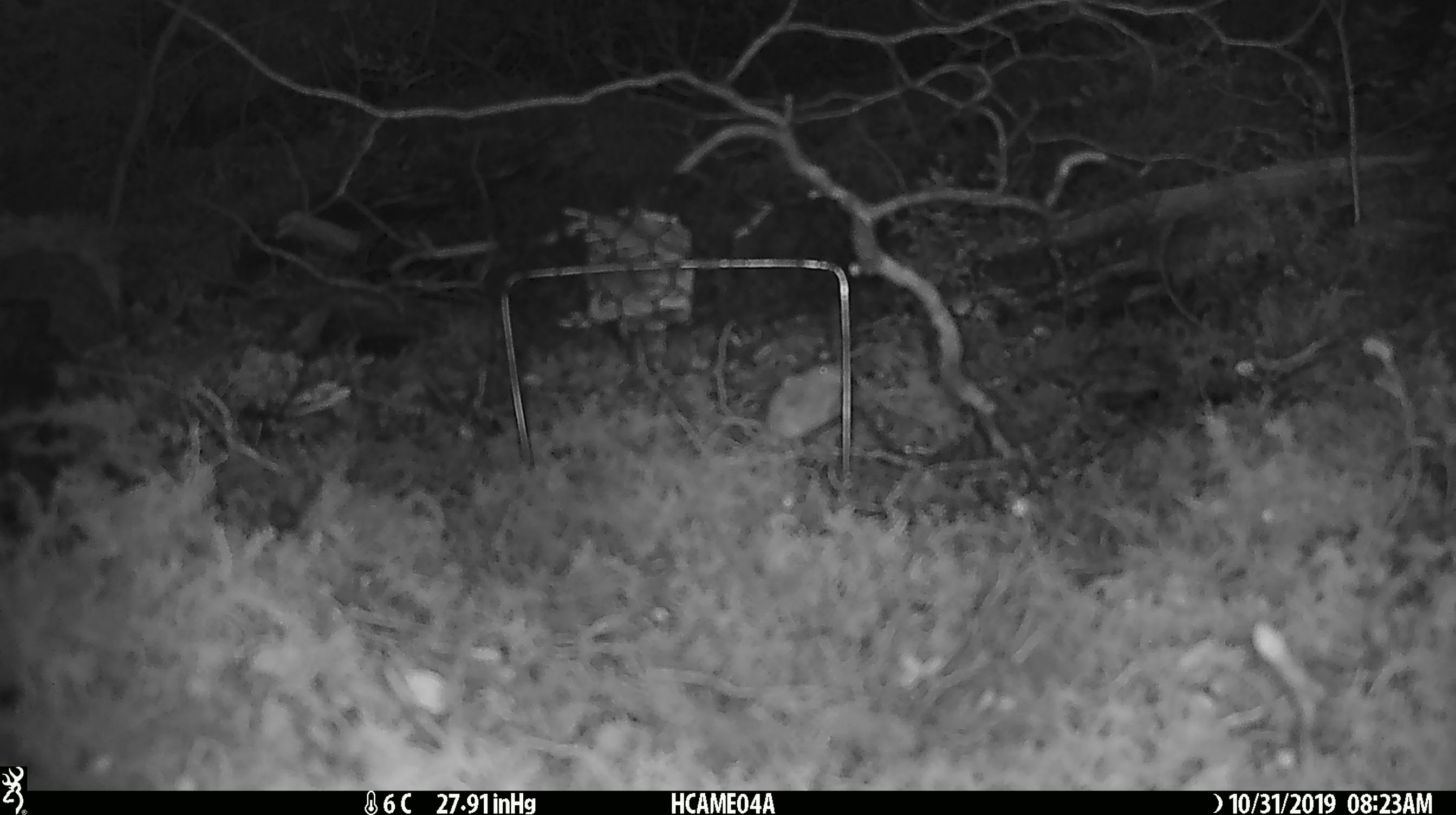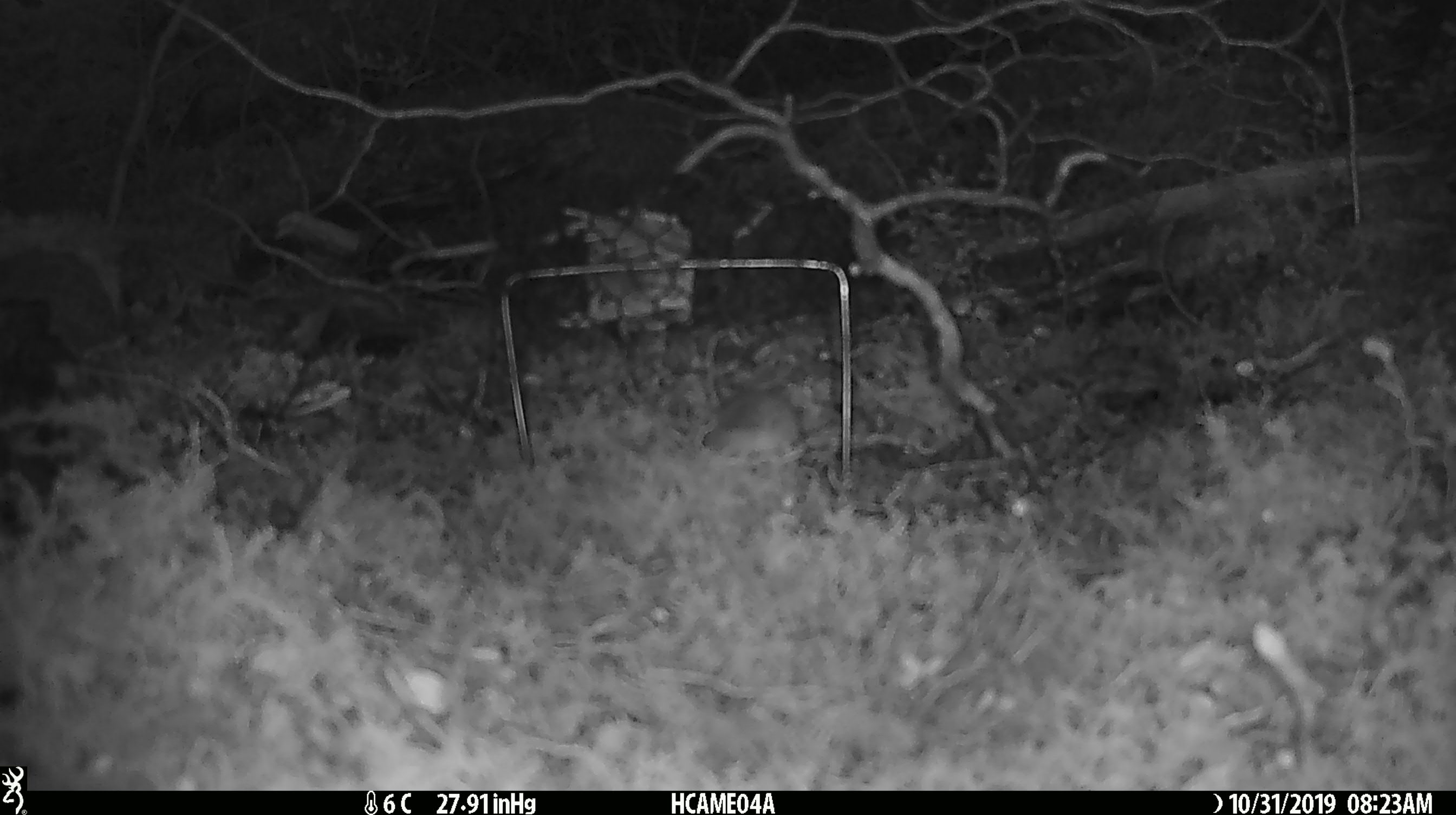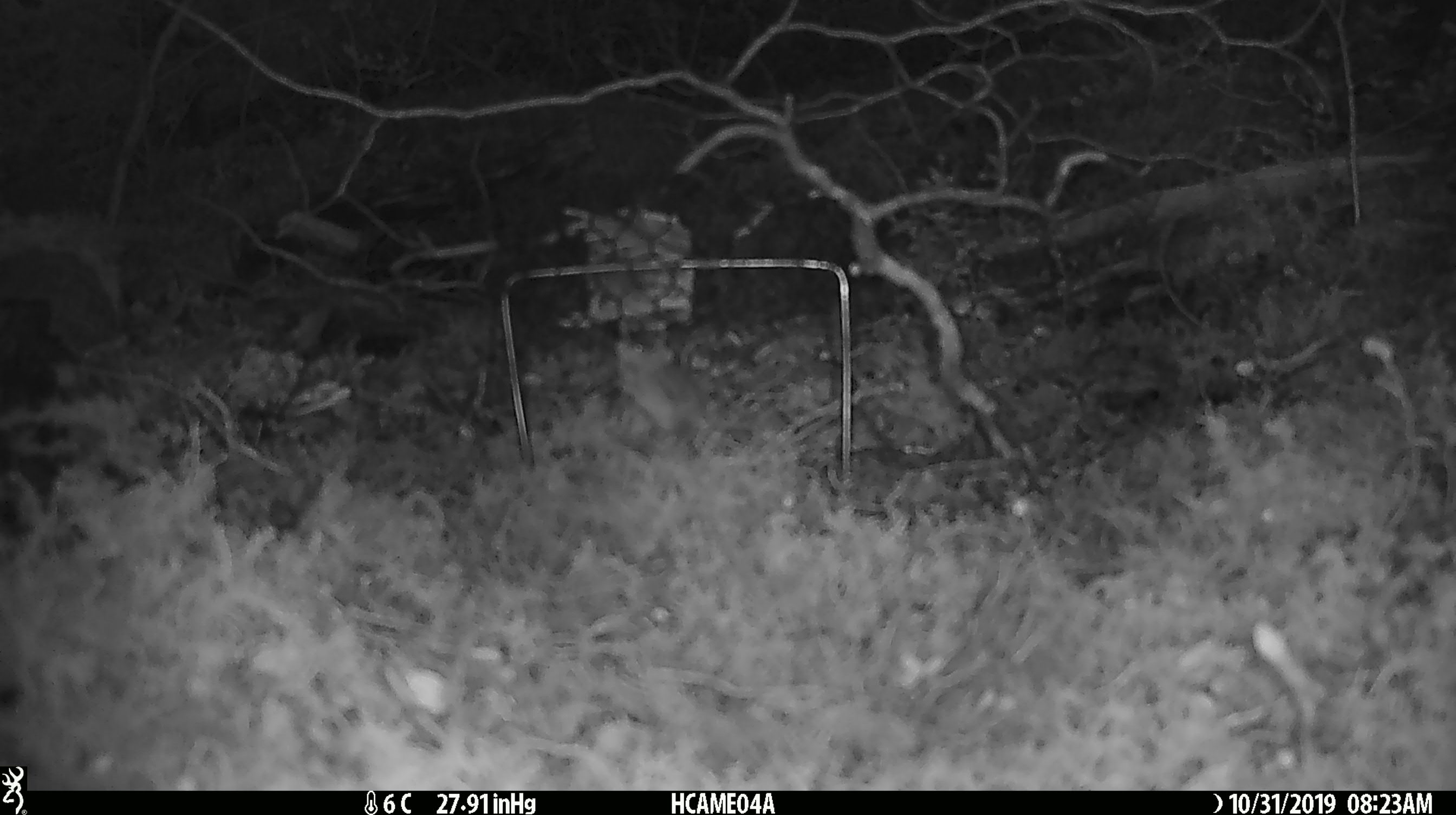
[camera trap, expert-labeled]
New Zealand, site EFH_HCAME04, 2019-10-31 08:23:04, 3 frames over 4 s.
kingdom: Animalia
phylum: Chordata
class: Mammalia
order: Rodentia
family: Muridae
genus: Mus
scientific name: Mus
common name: mouse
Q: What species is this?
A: Mouse (Mus).